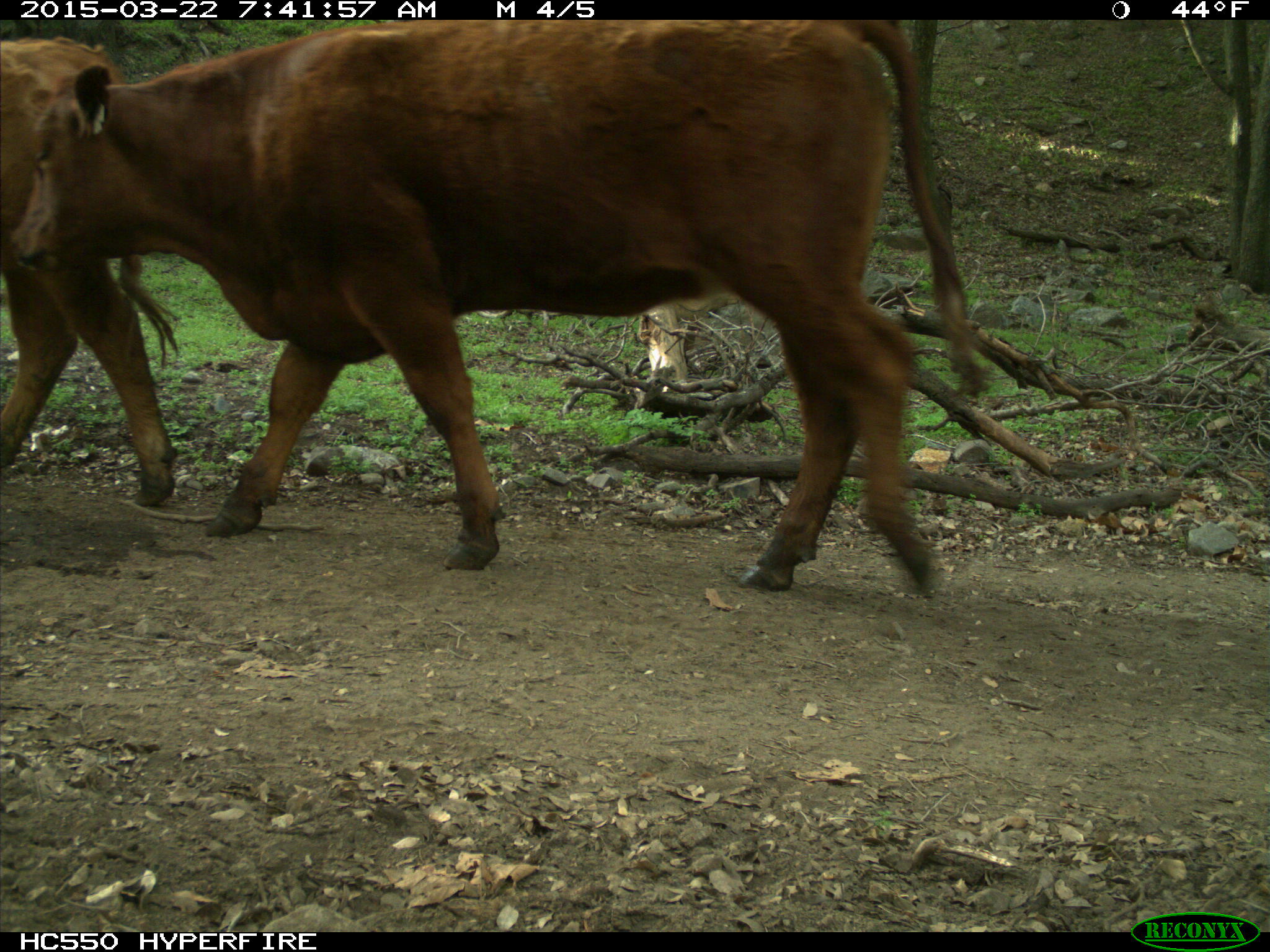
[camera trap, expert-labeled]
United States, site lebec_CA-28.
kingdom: Animalia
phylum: Chordata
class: Mammalia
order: Artiodactyla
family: Bovidae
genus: Bos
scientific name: Bos taurus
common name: domestic cow